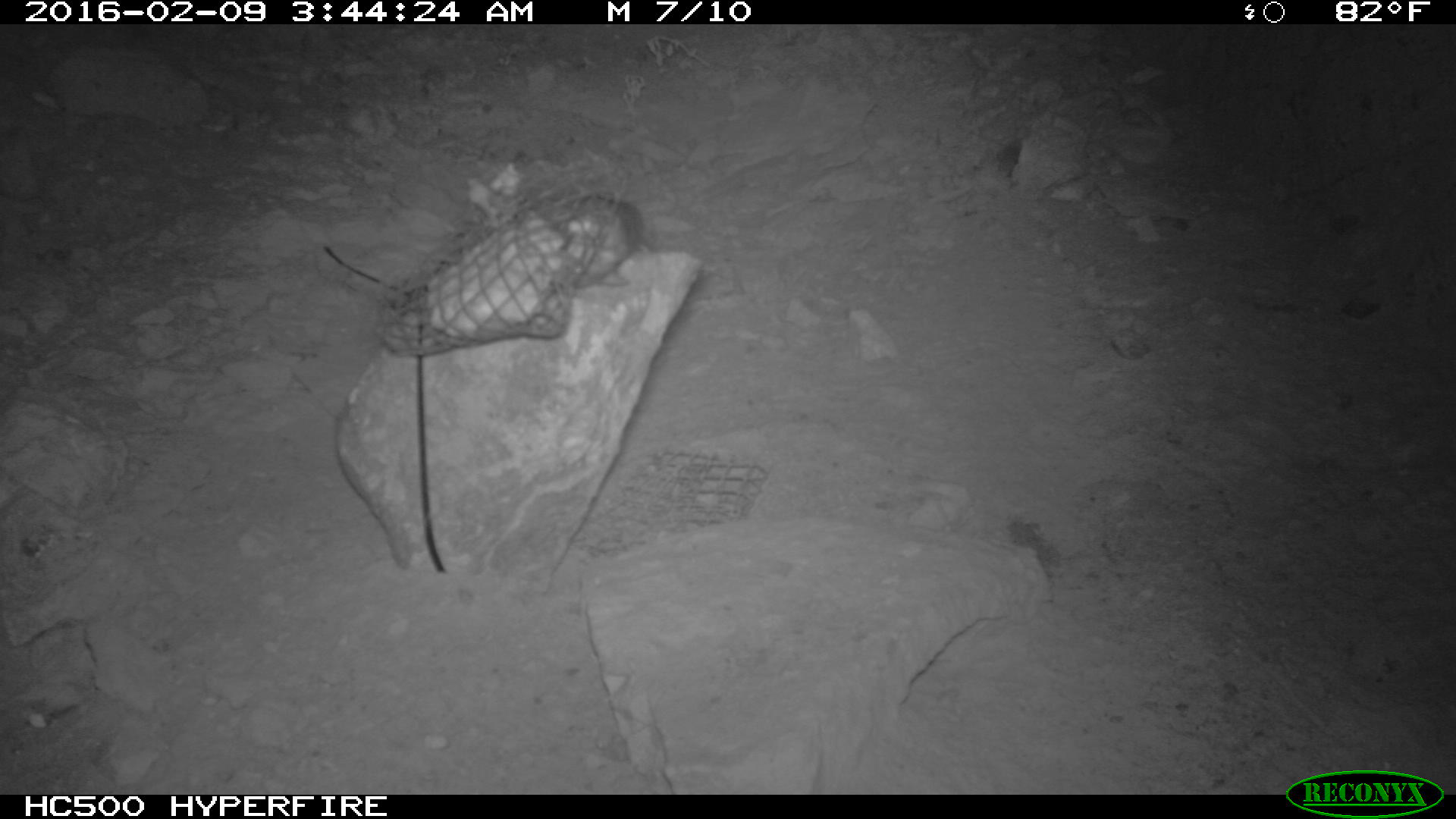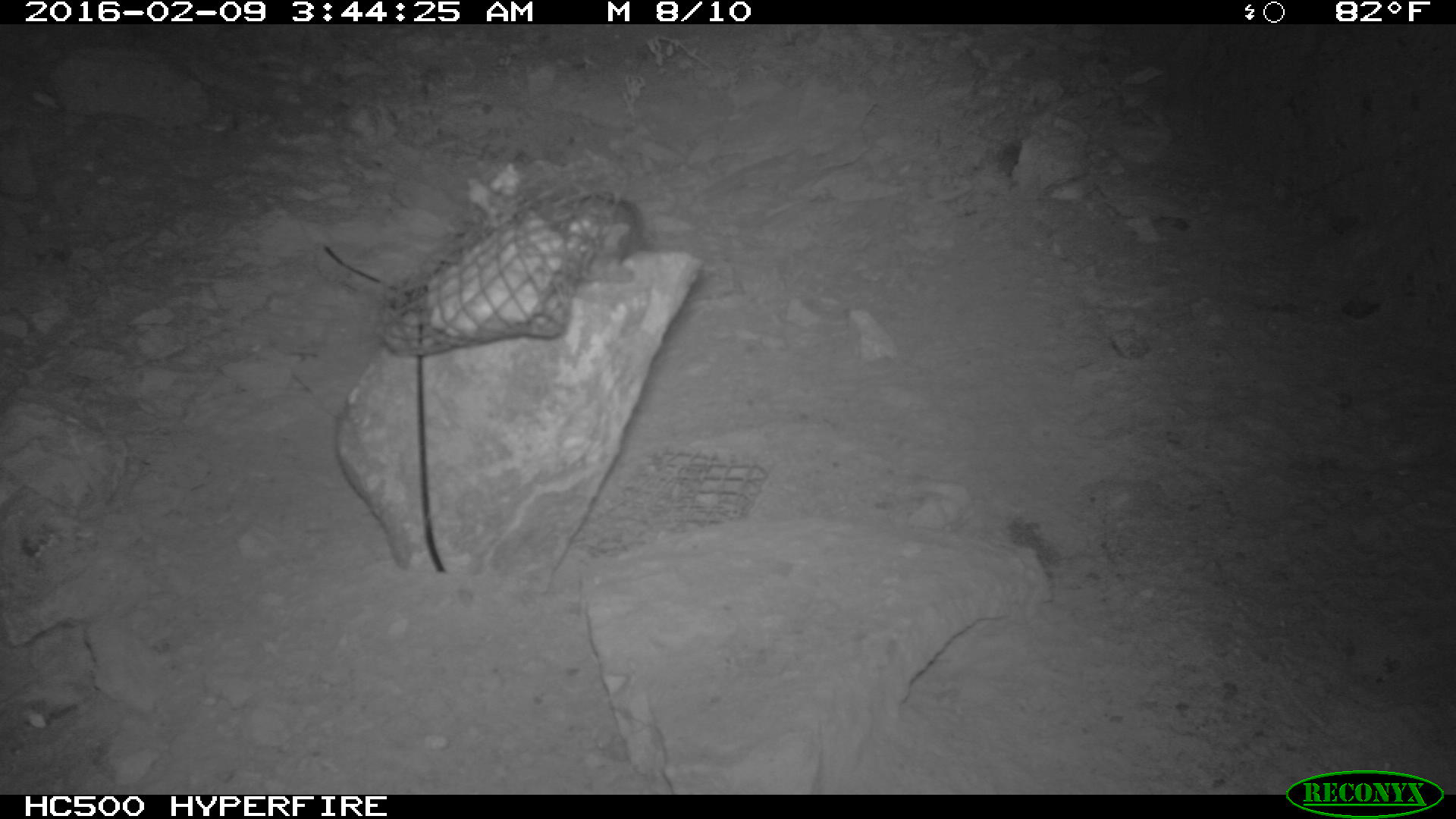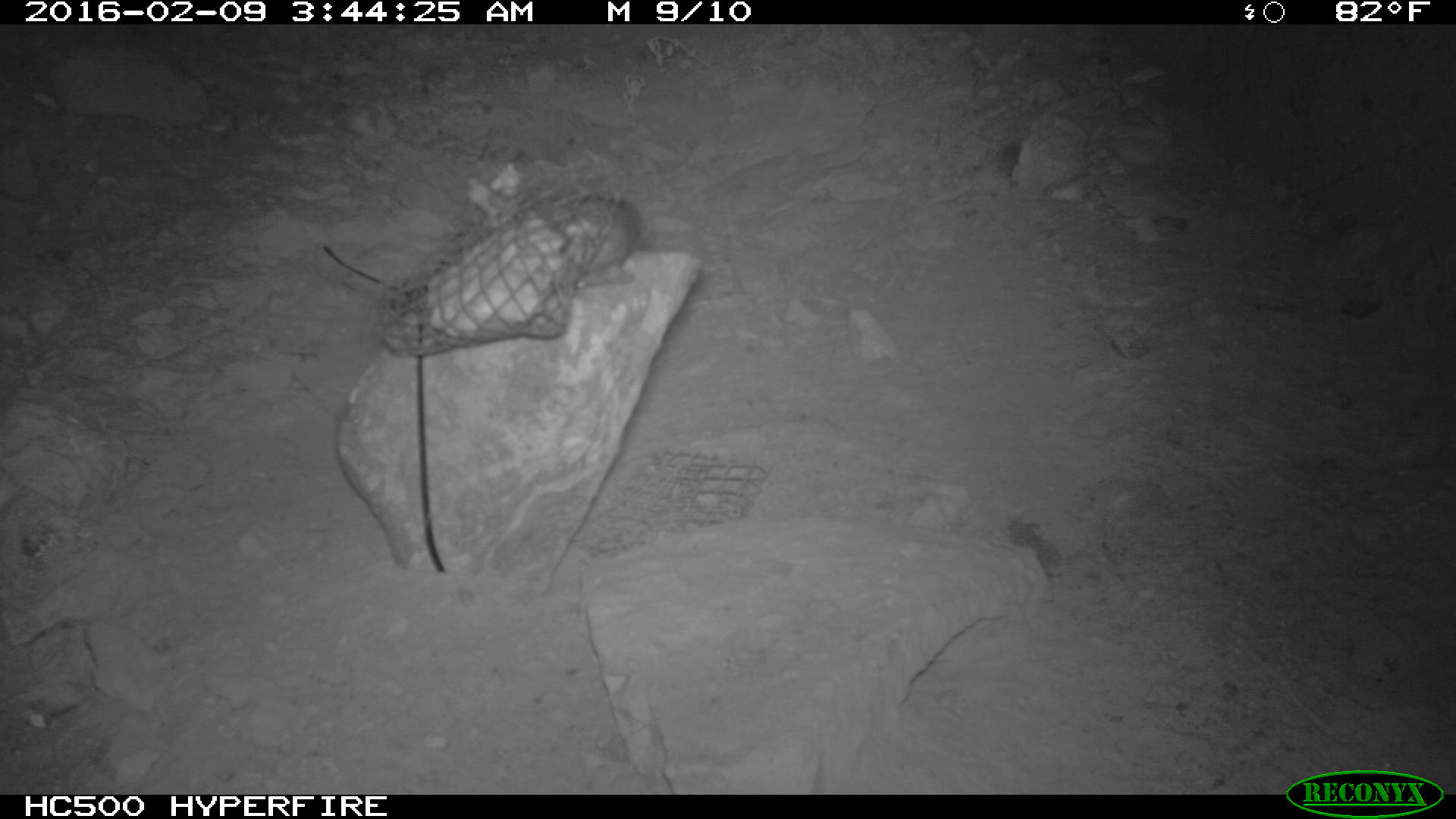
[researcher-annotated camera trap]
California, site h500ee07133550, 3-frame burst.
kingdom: Animalia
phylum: Chordata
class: Mammalia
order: Rodentia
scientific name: Rodentia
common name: rodent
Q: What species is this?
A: Rodent (Rodentia).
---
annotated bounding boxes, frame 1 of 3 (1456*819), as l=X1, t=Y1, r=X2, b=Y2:
rodent: l=565, t=195, r=644, b=287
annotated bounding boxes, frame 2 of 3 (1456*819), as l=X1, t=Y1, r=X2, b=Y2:
rodent: l=584, t=195, r=647, b=254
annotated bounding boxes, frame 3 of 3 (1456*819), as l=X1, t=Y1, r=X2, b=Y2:
rodent: l=545, t=192, r=655, b=284